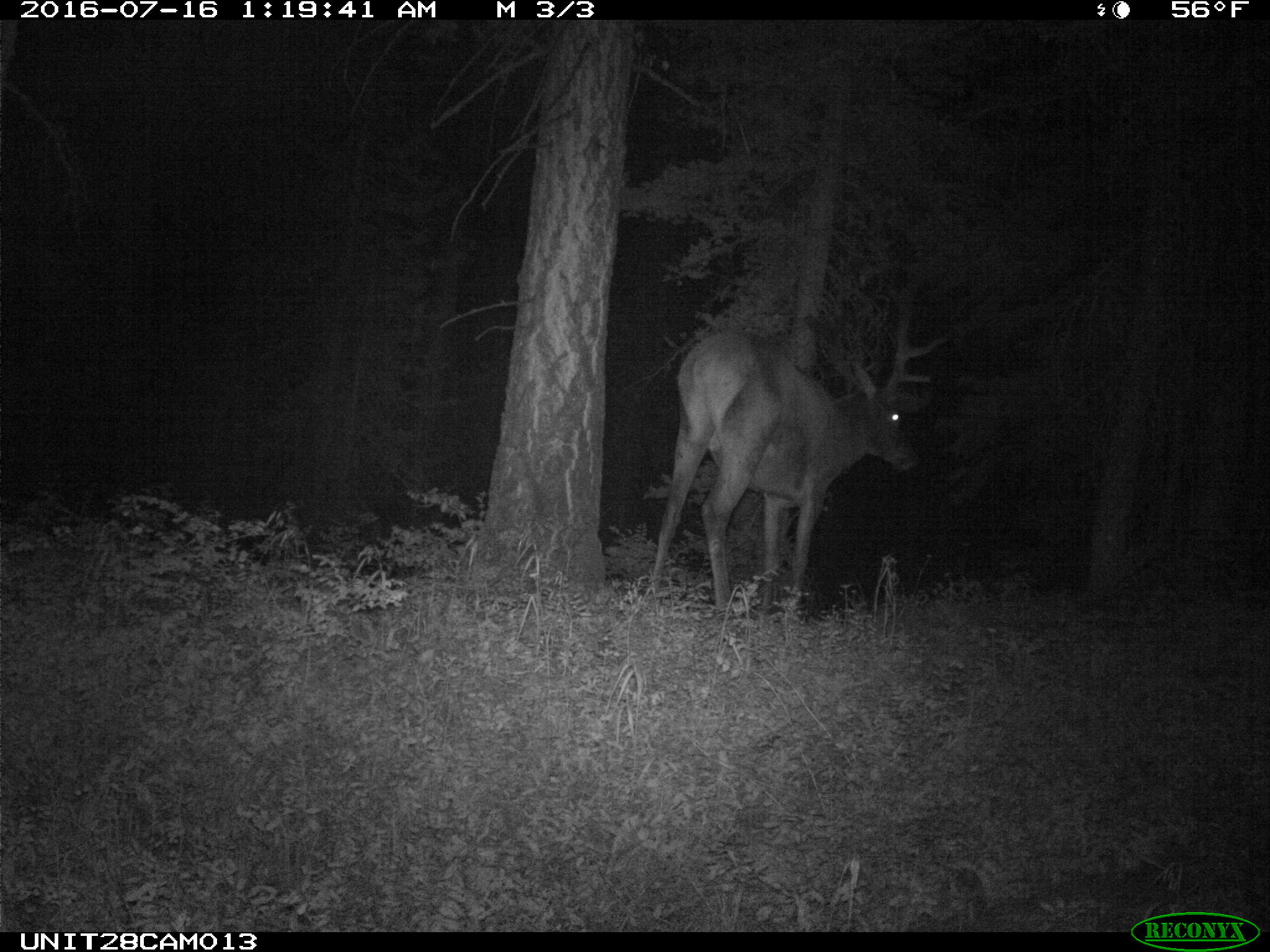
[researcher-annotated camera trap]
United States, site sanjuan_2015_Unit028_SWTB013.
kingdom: Animalia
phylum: Chordata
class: Mammalia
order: Artiodactyla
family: Cervidae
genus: Cervus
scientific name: Cervus elaphus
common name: red deer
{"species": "Cervus elaphus (red deer)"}